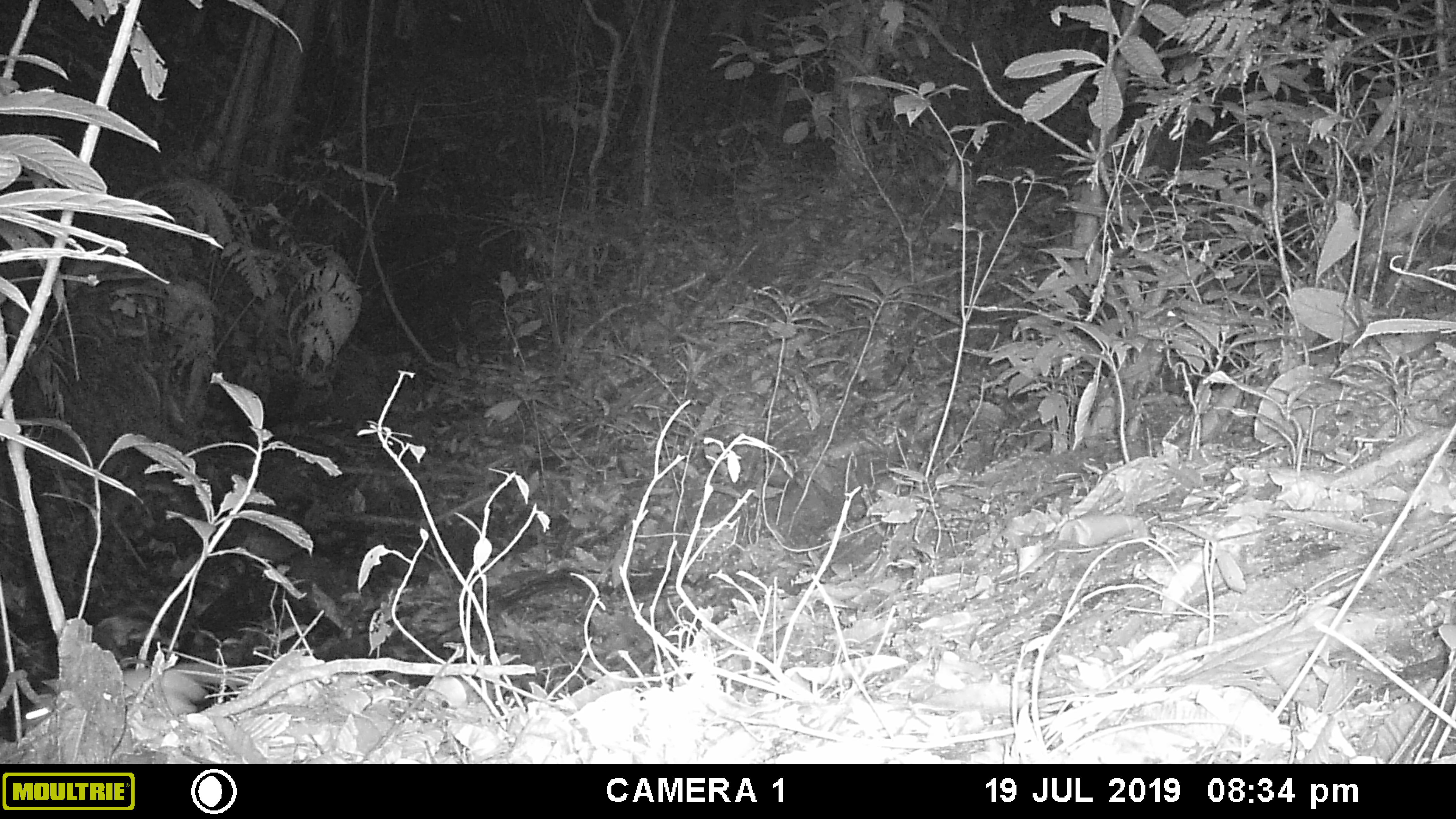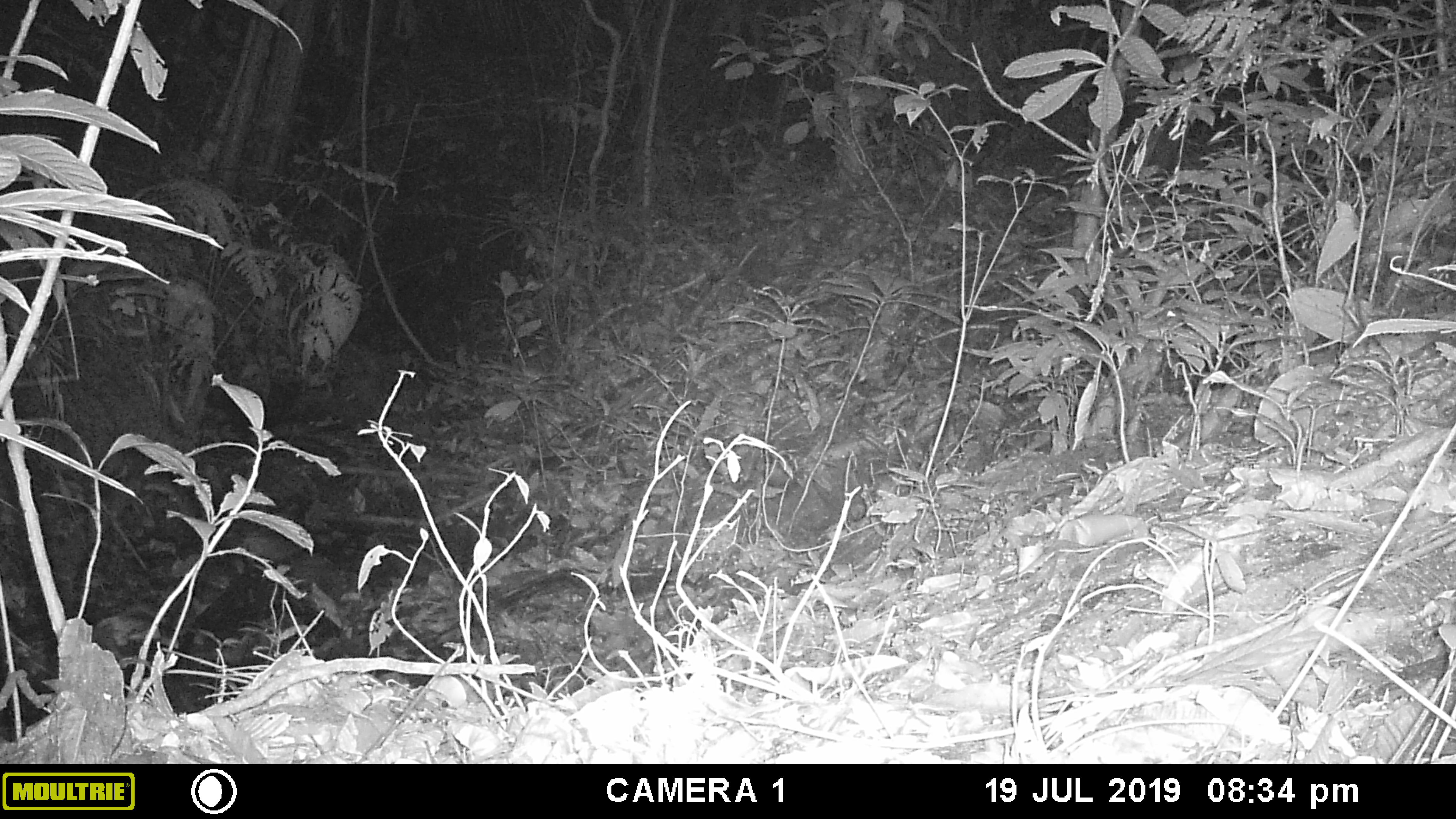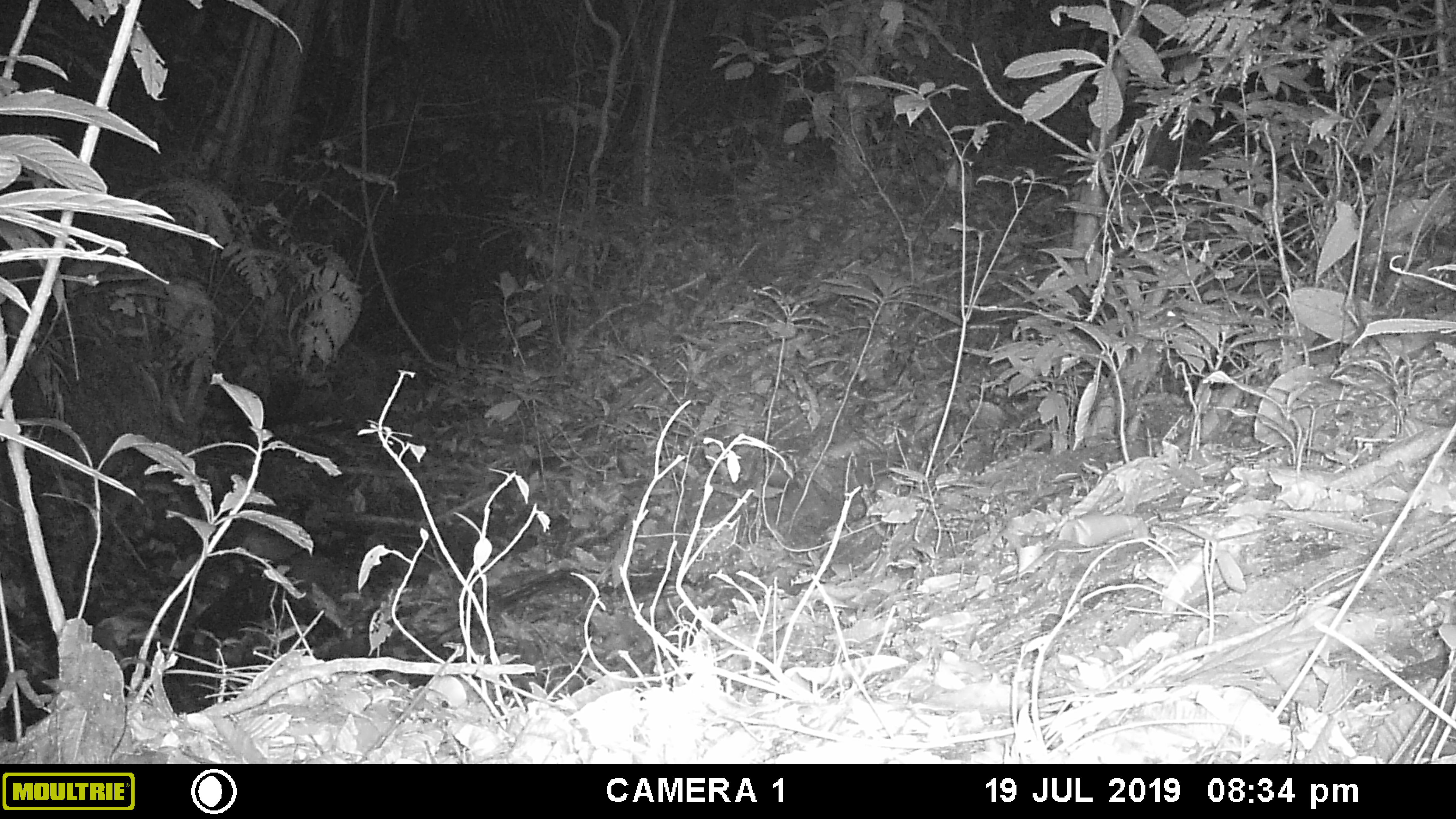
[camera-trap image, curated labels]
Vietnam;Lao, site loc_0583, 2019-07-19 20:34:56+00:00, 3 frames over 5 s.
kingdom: Animalia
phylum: Chordata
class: Mammalia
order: Rodentia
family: Muridae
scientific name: Muridae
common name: old-world mice and rats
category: unidentified murid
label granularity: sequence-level